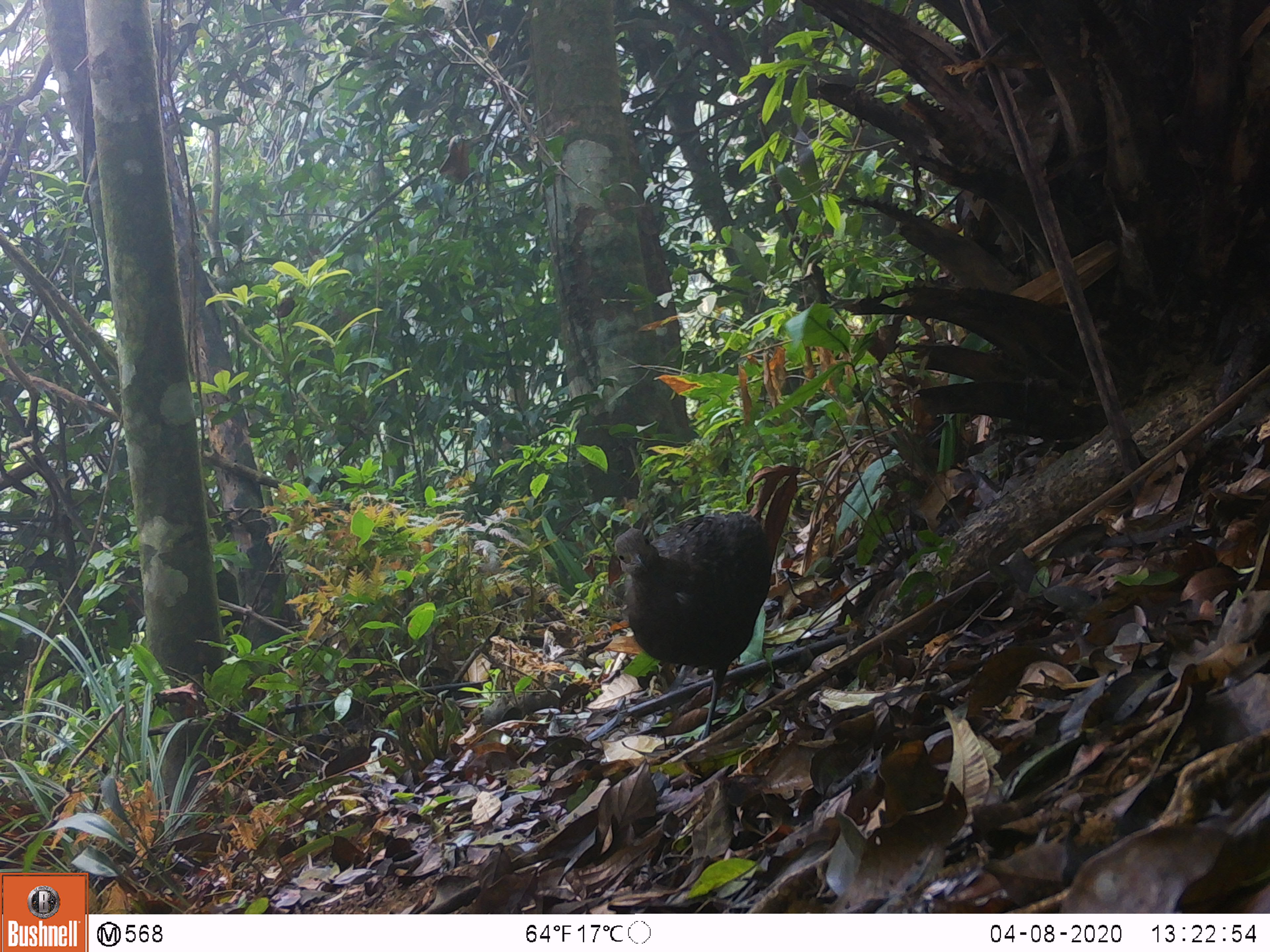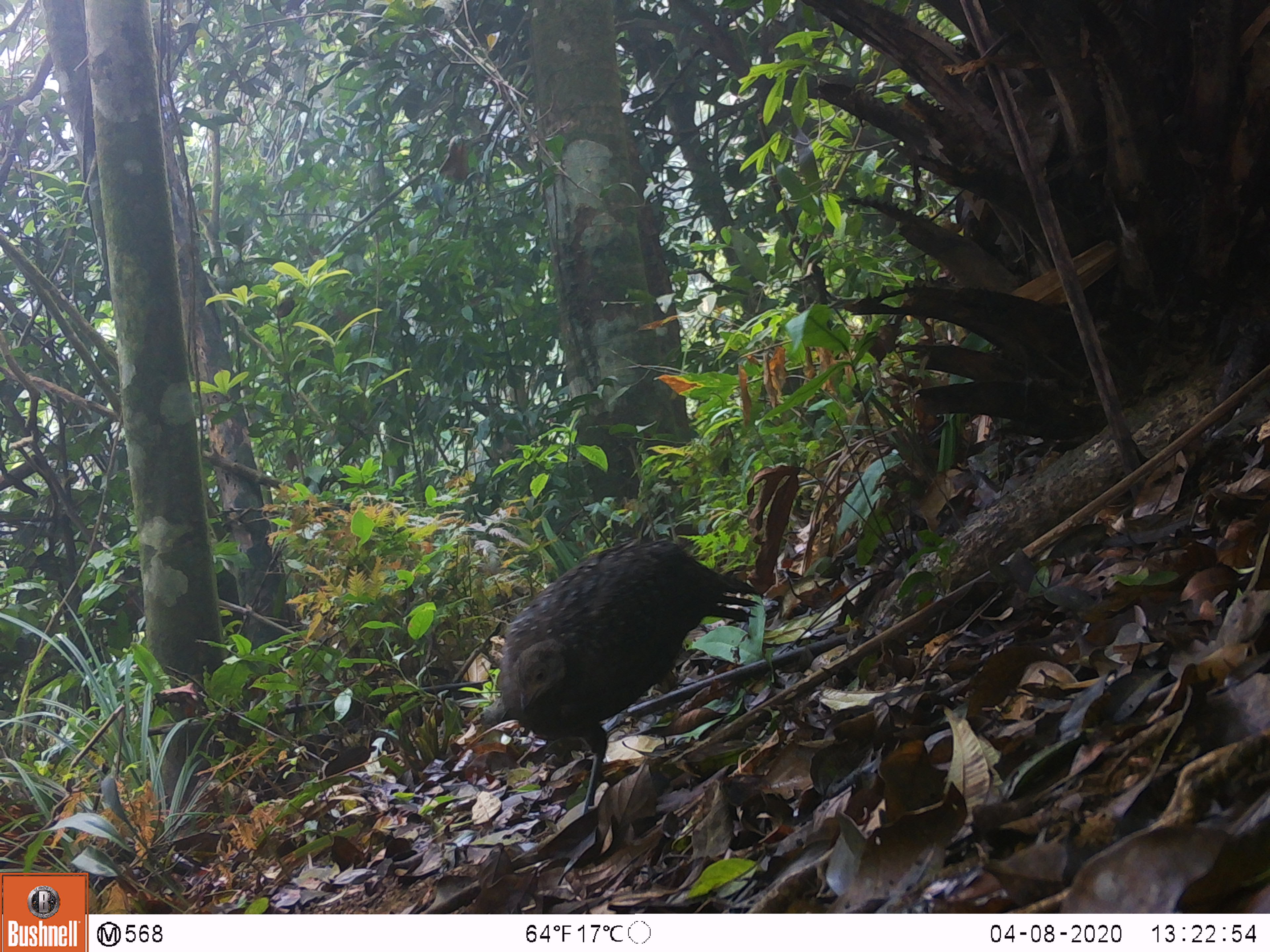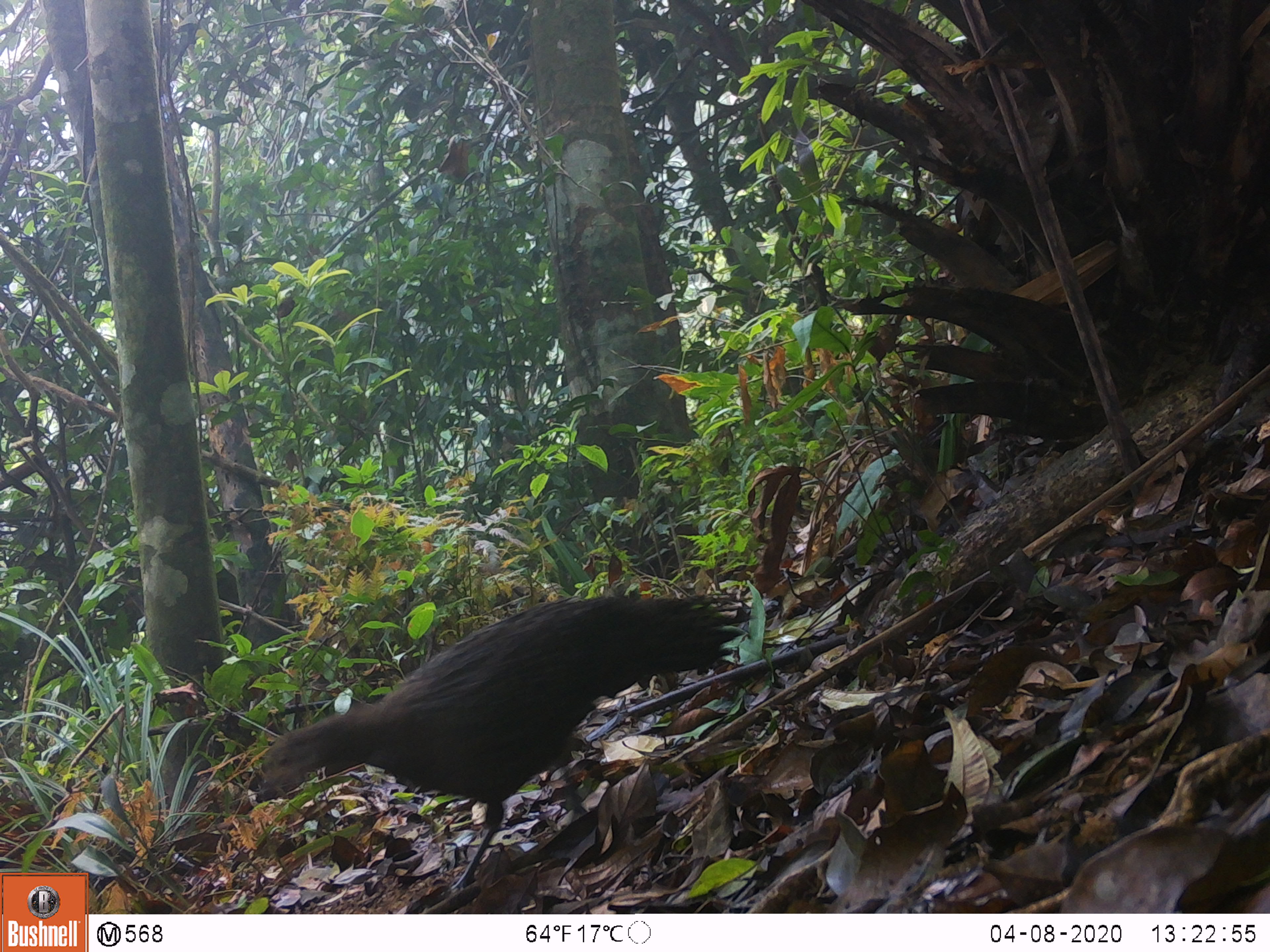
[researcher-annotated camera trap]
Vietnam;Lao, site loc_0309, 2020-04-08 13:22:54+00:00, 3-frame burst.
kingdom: Animalia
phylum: Chordata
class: Aves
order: Galliformes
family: Phasianidae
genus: Polyplectron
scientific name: Polyplectron bicalcaratum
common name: gray peacock-pheasant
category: grey peacock pheasant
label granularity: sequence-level